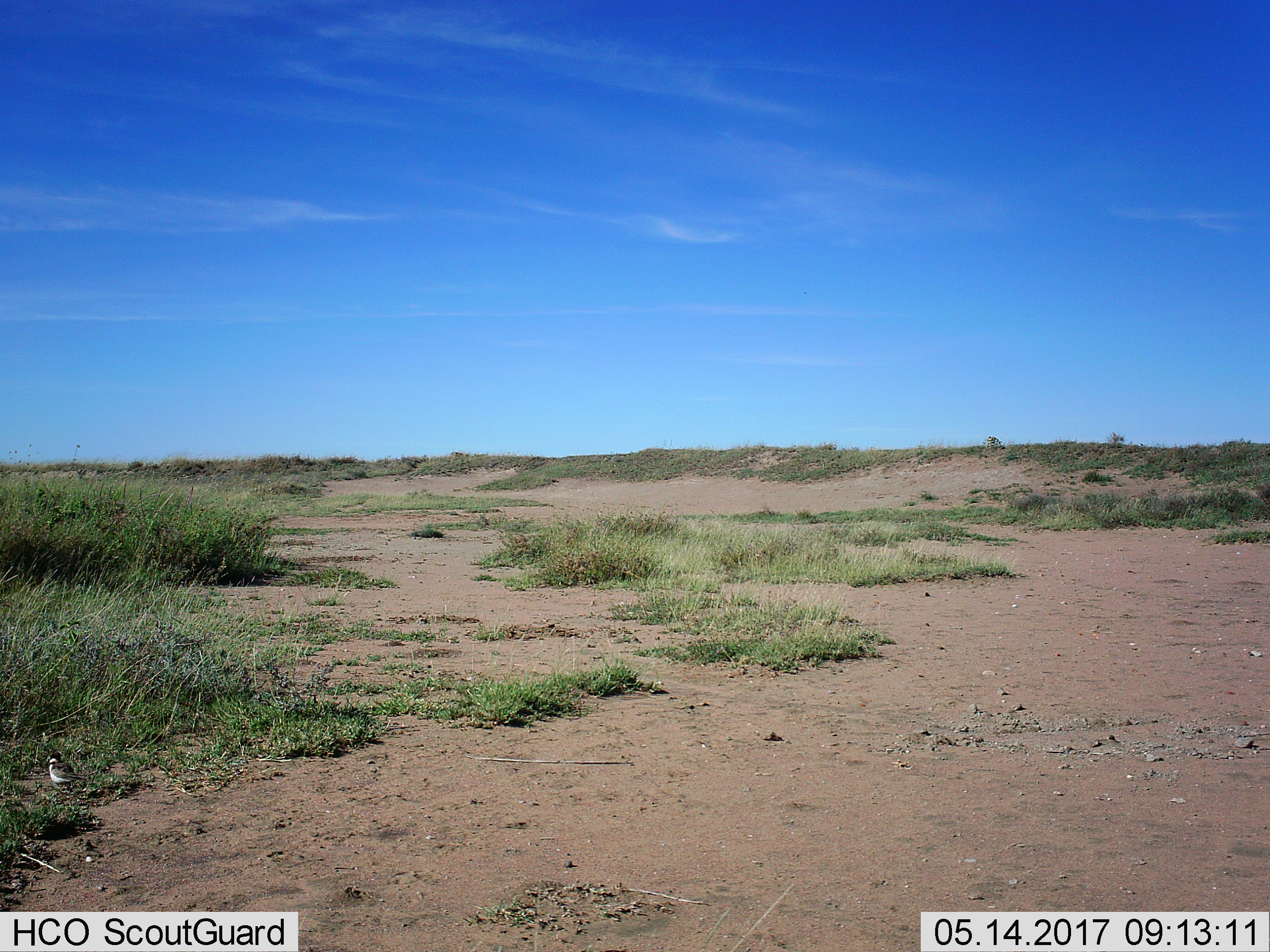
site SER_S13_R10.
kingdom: Animalia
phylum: Chordata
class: Aves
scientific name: Aves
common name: bird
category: birdother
Birdother (bird) (Aves), count 1. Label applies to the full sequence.